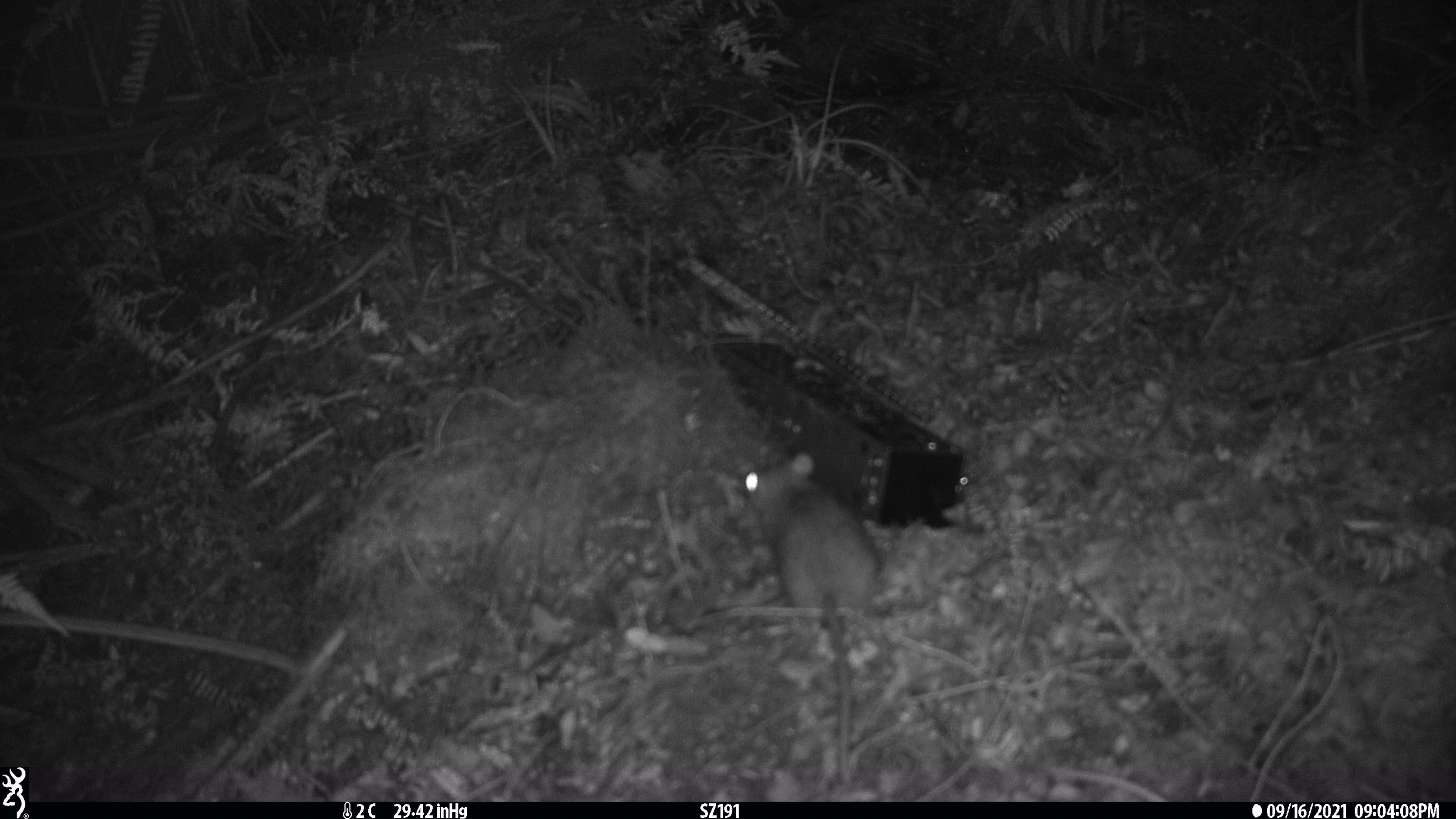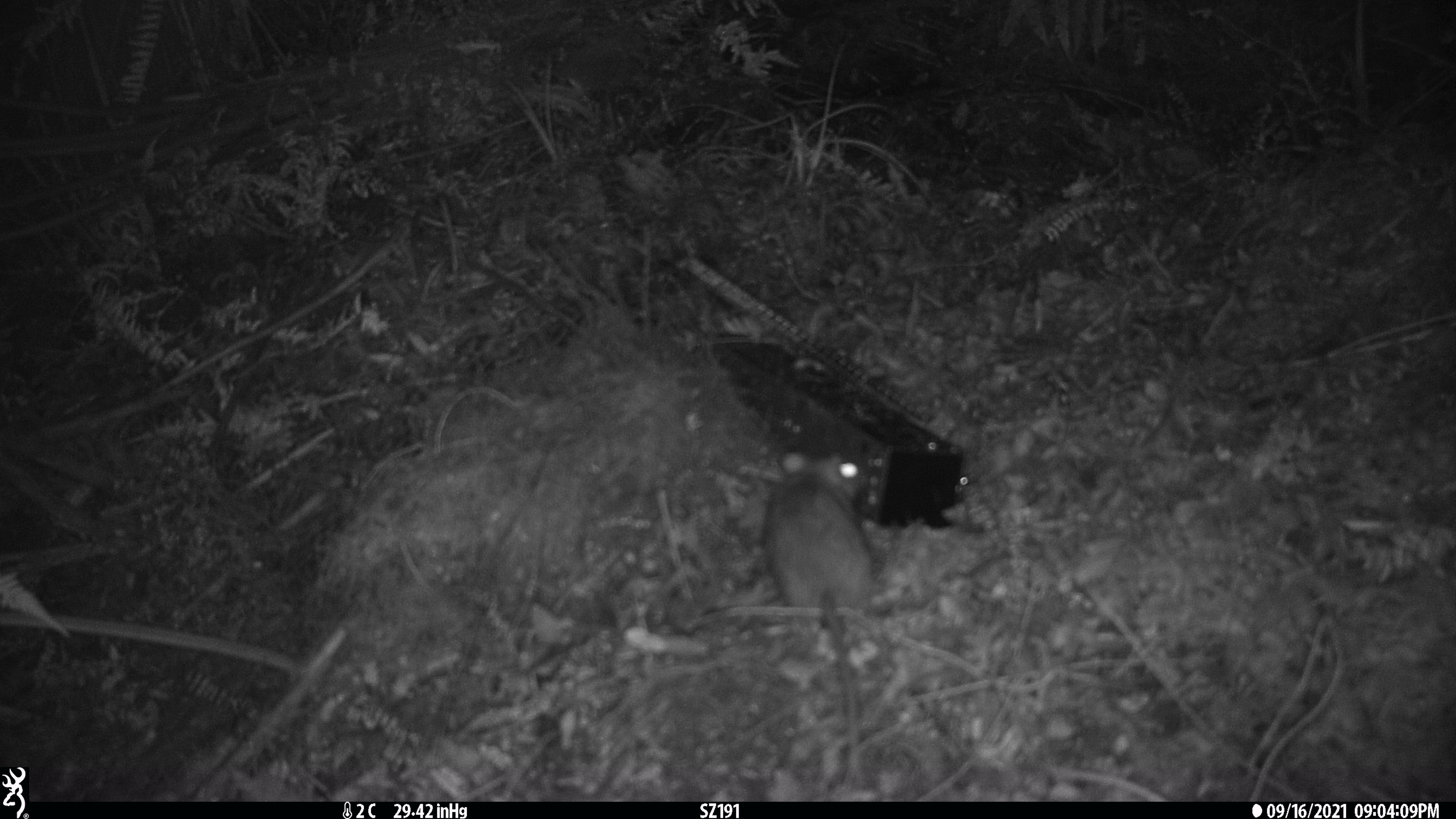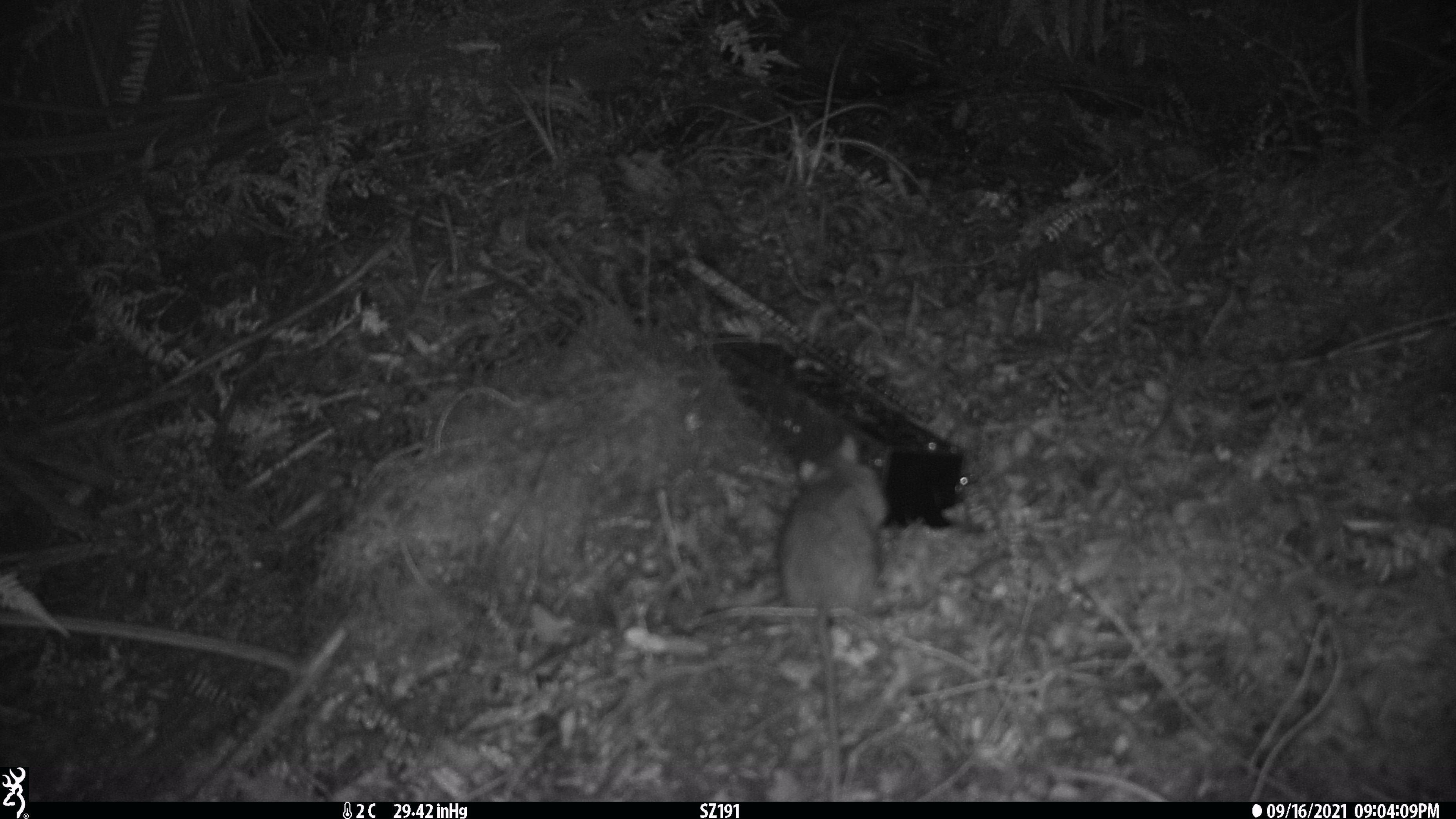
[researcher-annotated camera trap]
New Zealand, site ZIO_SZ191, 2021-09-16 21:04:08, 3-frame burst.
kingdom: Animalia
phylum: Chordata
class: Mammalia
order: Rodentia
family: Muridae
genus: Rattus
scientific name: Rattus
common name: rat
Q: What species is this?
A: Rat (Rattus).